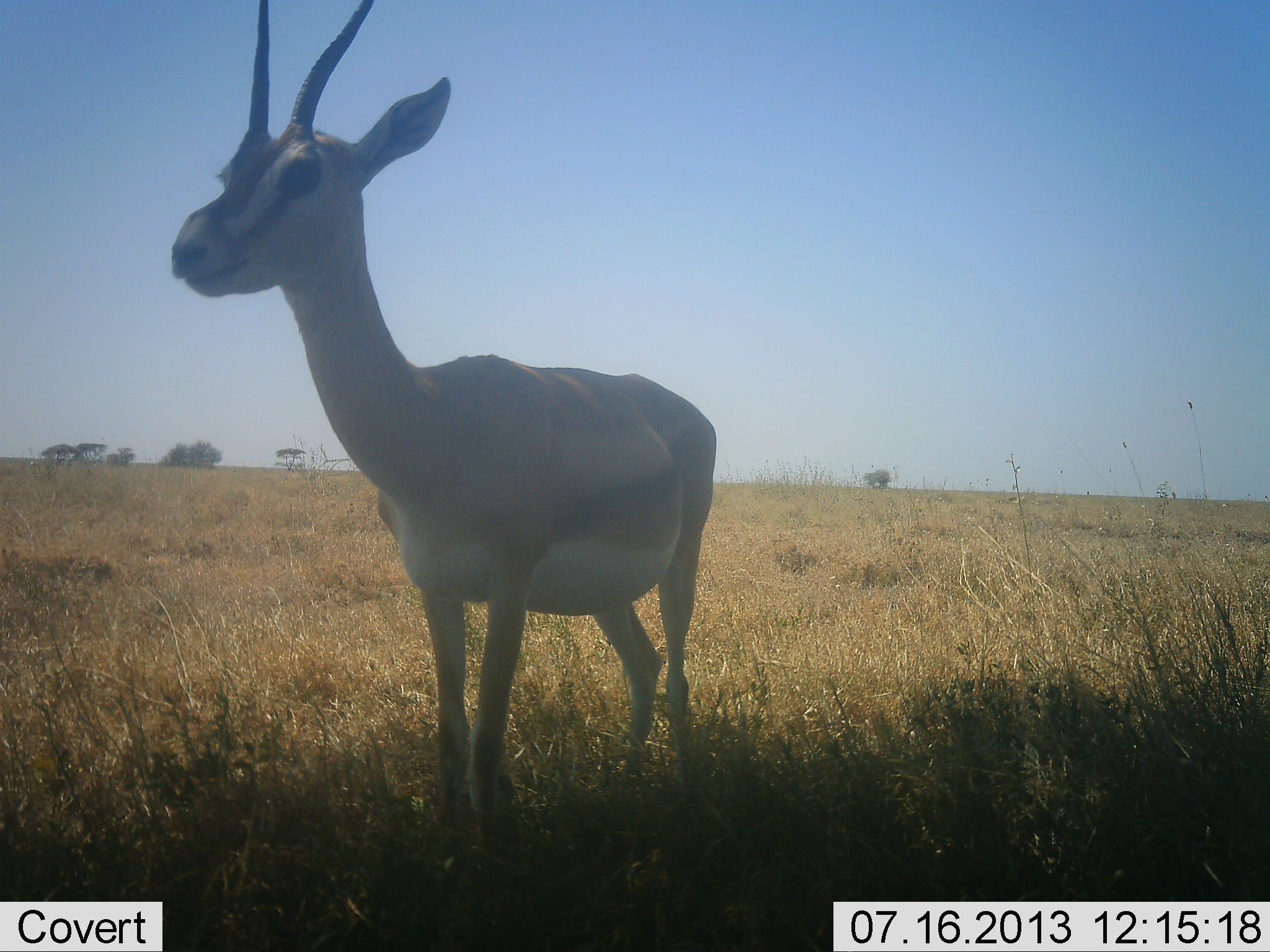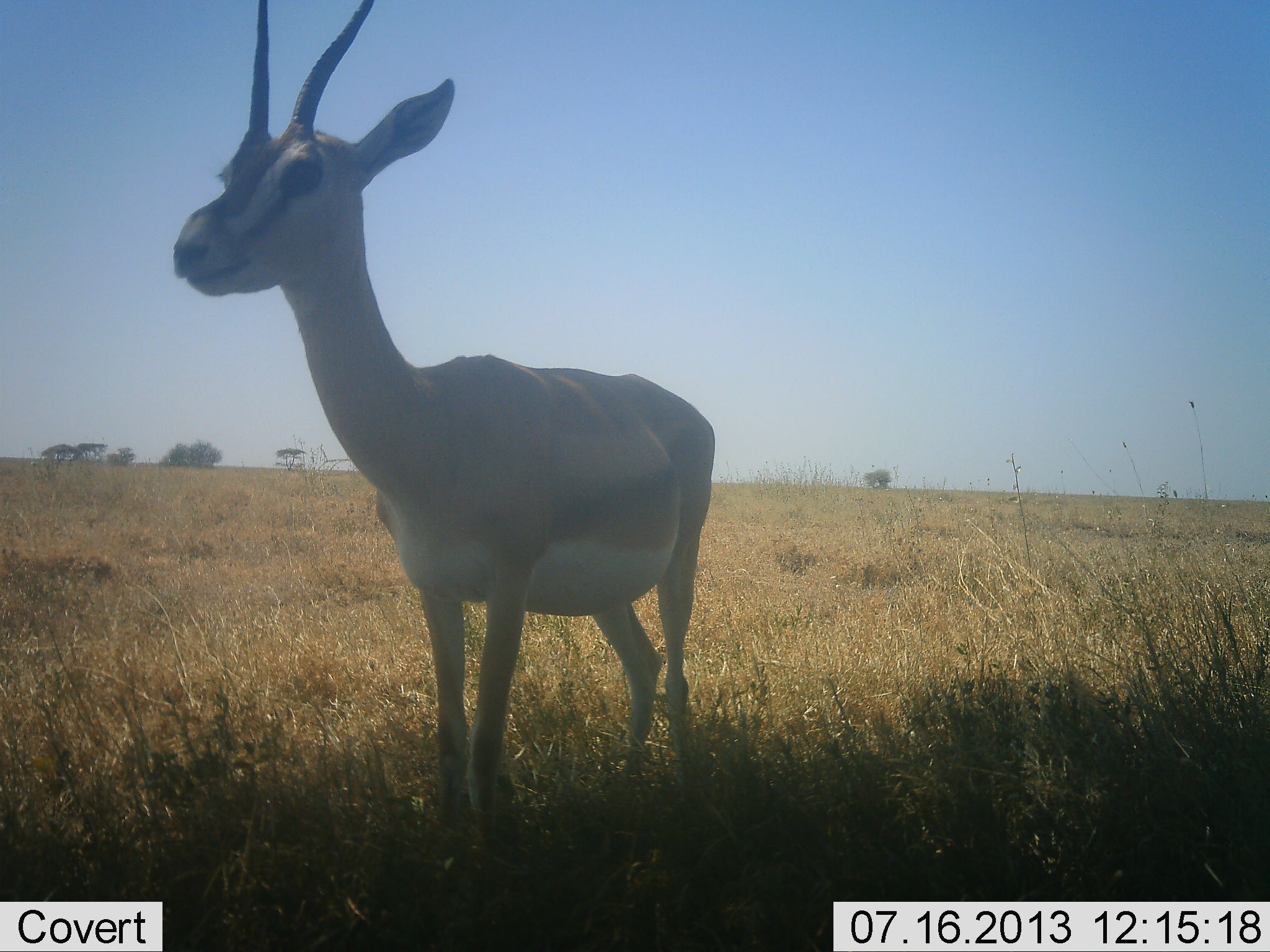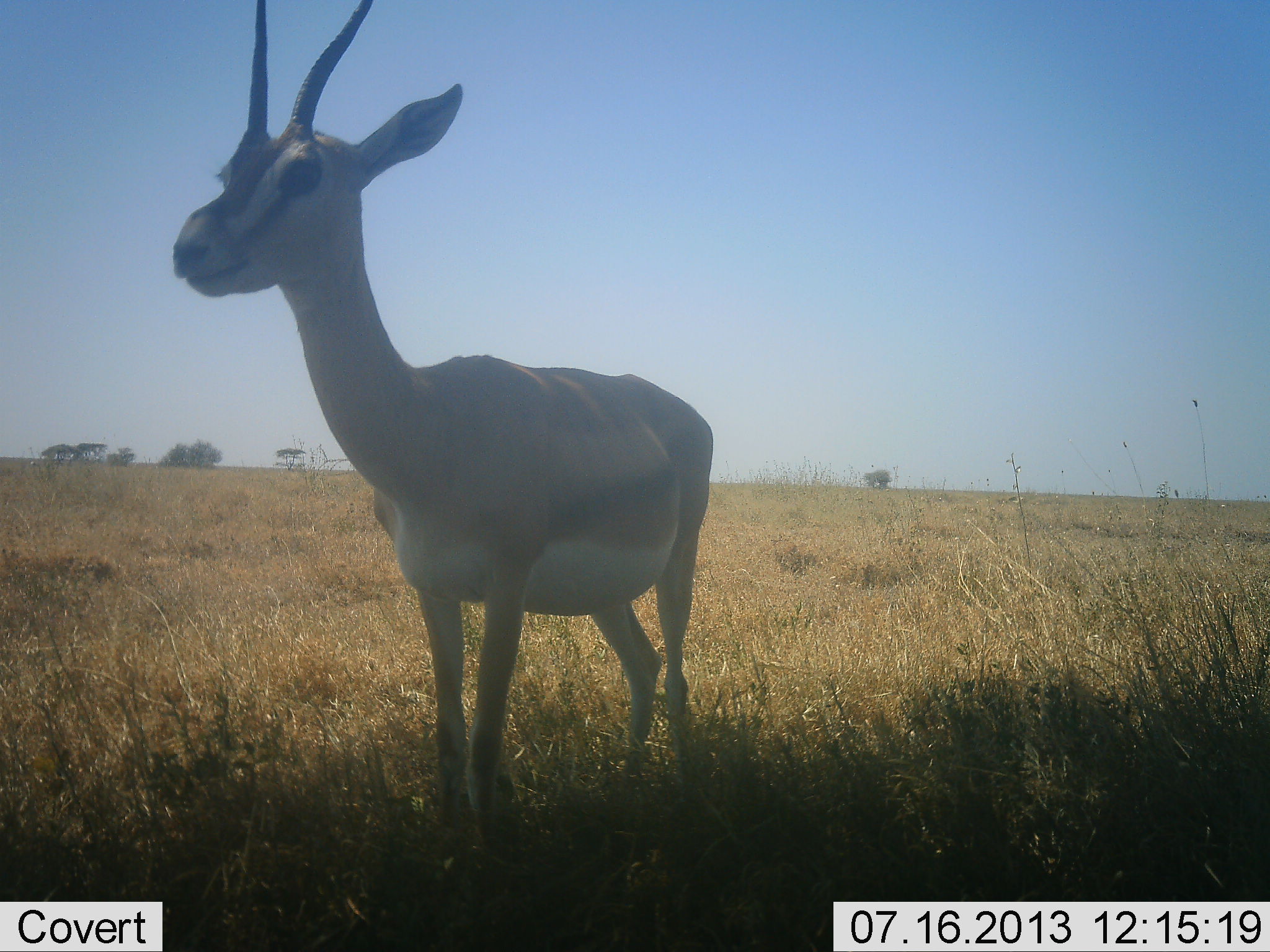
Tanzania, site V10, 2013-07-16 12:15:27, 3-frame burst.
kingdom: Animalia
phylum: Chordata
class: Mammalia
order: Artiodactyla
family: Bovidae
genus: Nanger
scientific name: Nanger granti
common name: grant's gazelle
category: gazellegrants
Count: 1.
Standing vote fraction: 94%.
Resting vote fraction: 6%.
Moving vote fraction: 0%.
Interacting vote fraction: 0%.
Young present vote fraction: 0%.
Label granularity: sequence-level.